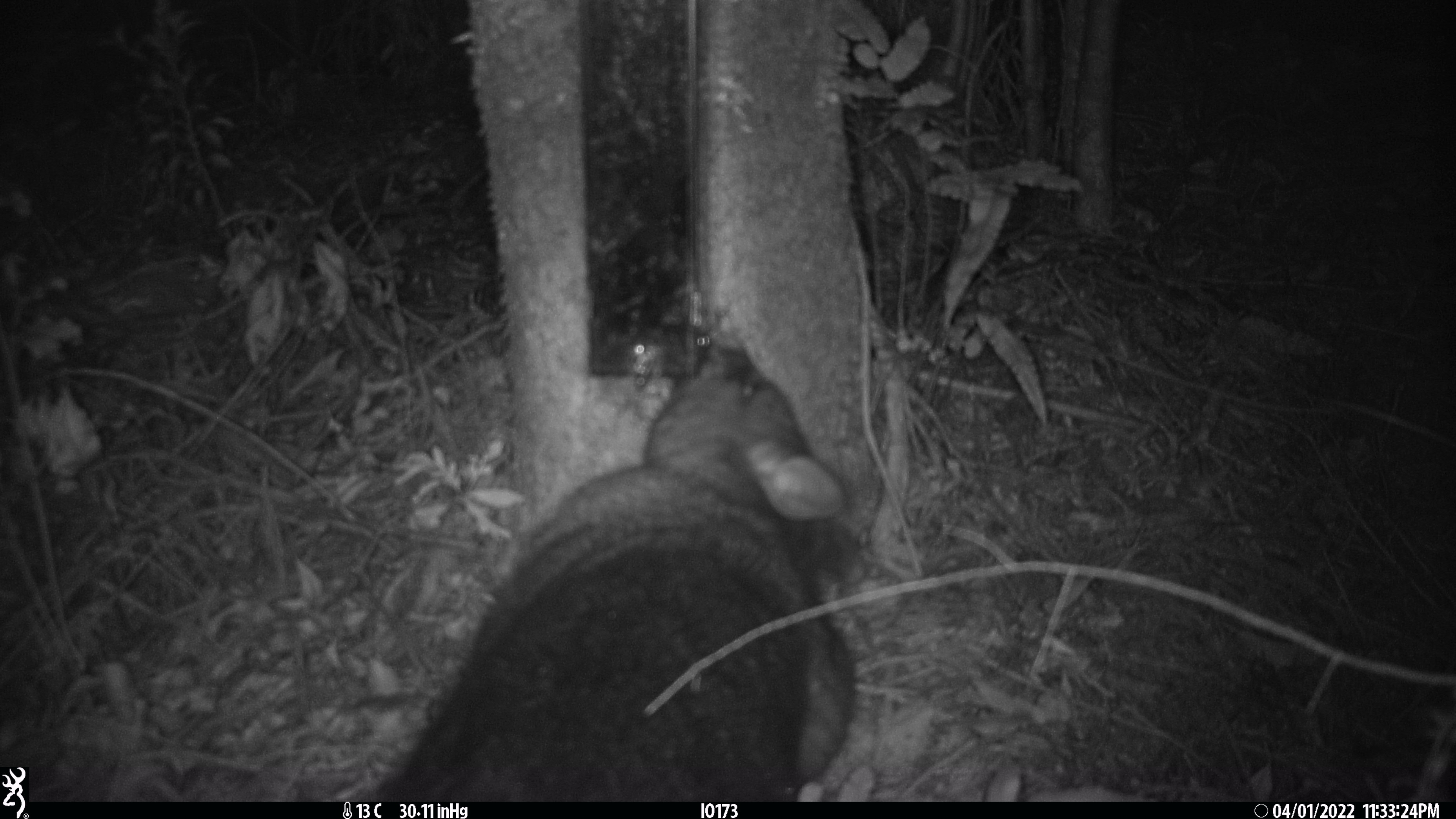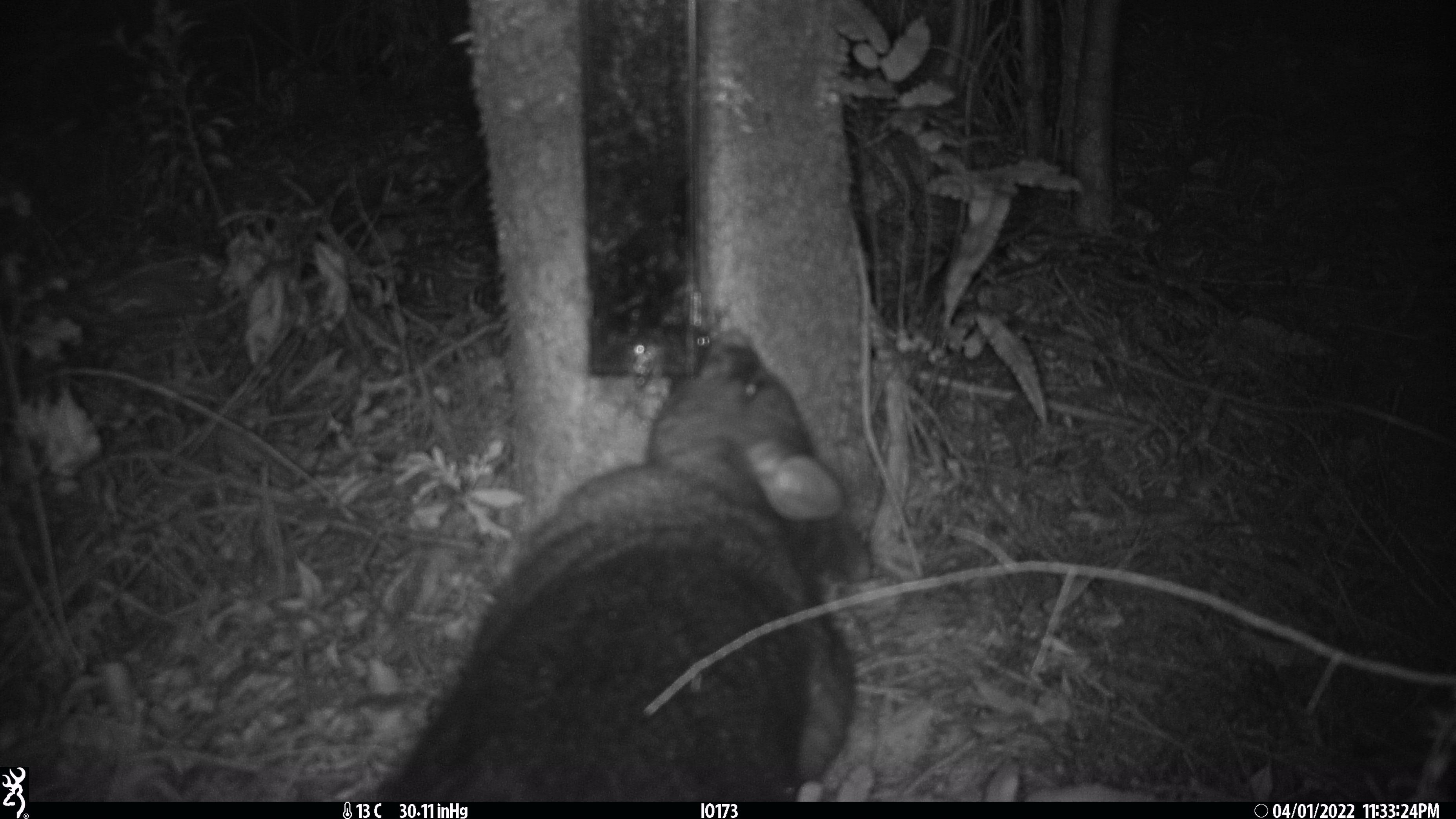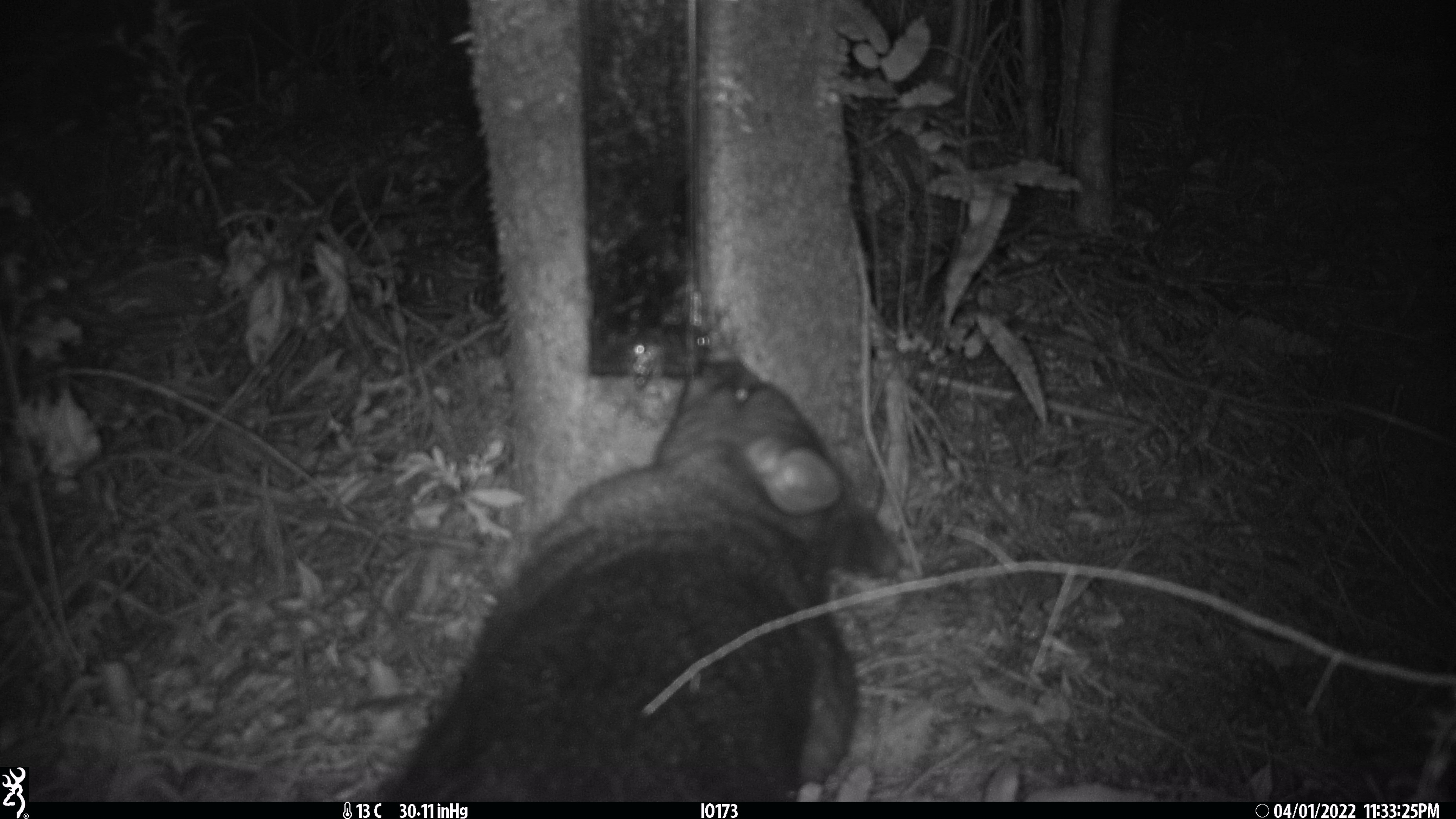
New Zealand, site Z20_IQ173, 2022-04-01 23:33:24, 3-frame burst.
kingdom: Animalia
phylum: Chordata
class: Mammalia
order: Diprotodontia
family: Phalangeridae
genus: Trichosurus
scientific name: Trichosurus vulpecula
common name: common brushtail possum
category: possum